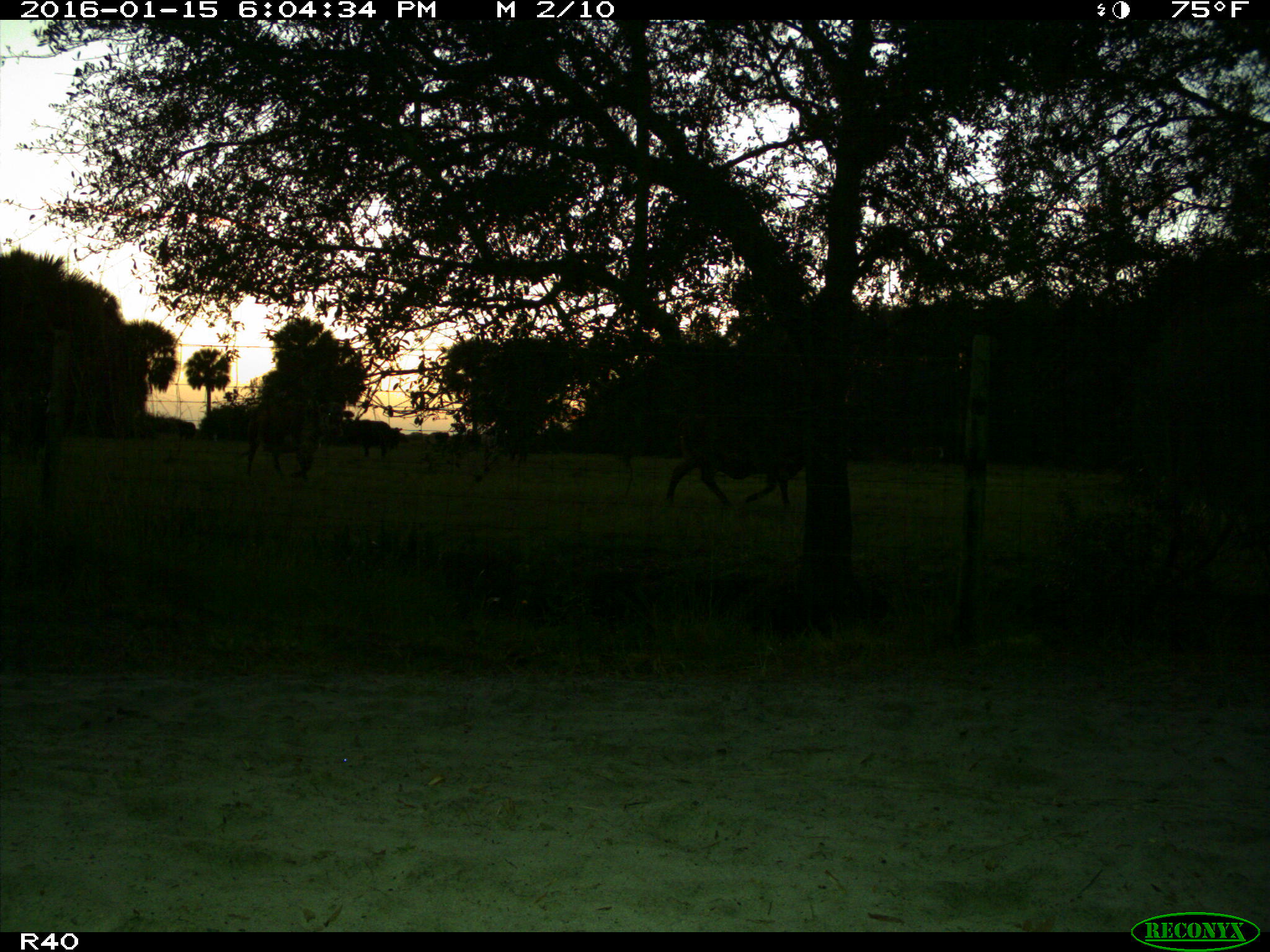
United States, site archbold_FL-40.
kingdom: Animalia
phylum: Chordata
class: Mammalia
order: Artiodactyla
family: Bovidae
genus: Bos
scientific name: Bos taurus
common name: domestic cow